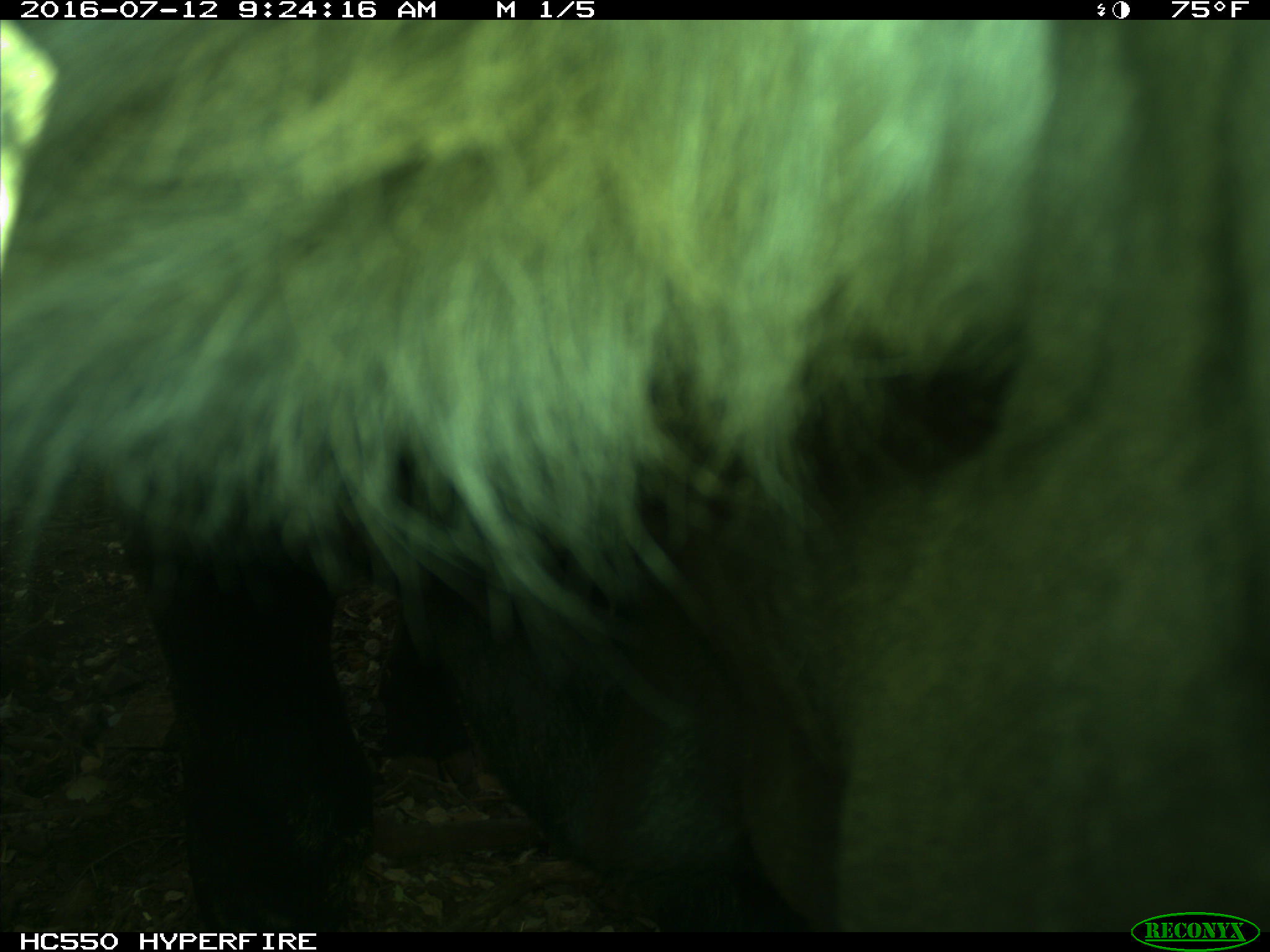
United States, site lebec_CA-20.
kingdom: Animalia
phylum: Chordata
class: Mammalia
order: Artiodactyla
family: Bovidae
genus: Bos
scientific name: Bos taurus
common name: domestic cow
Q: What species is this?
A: Bos taurus (domestic cow).